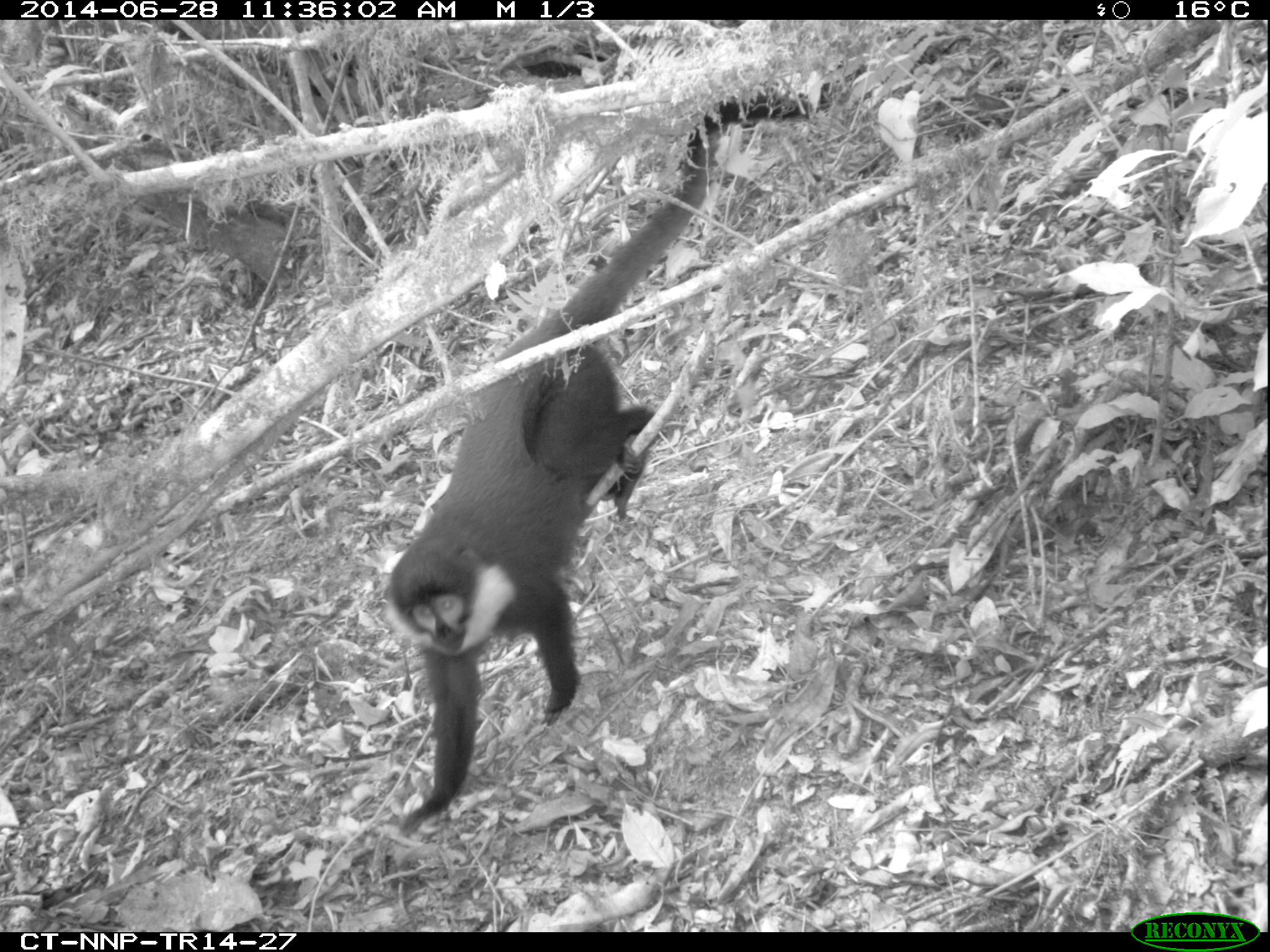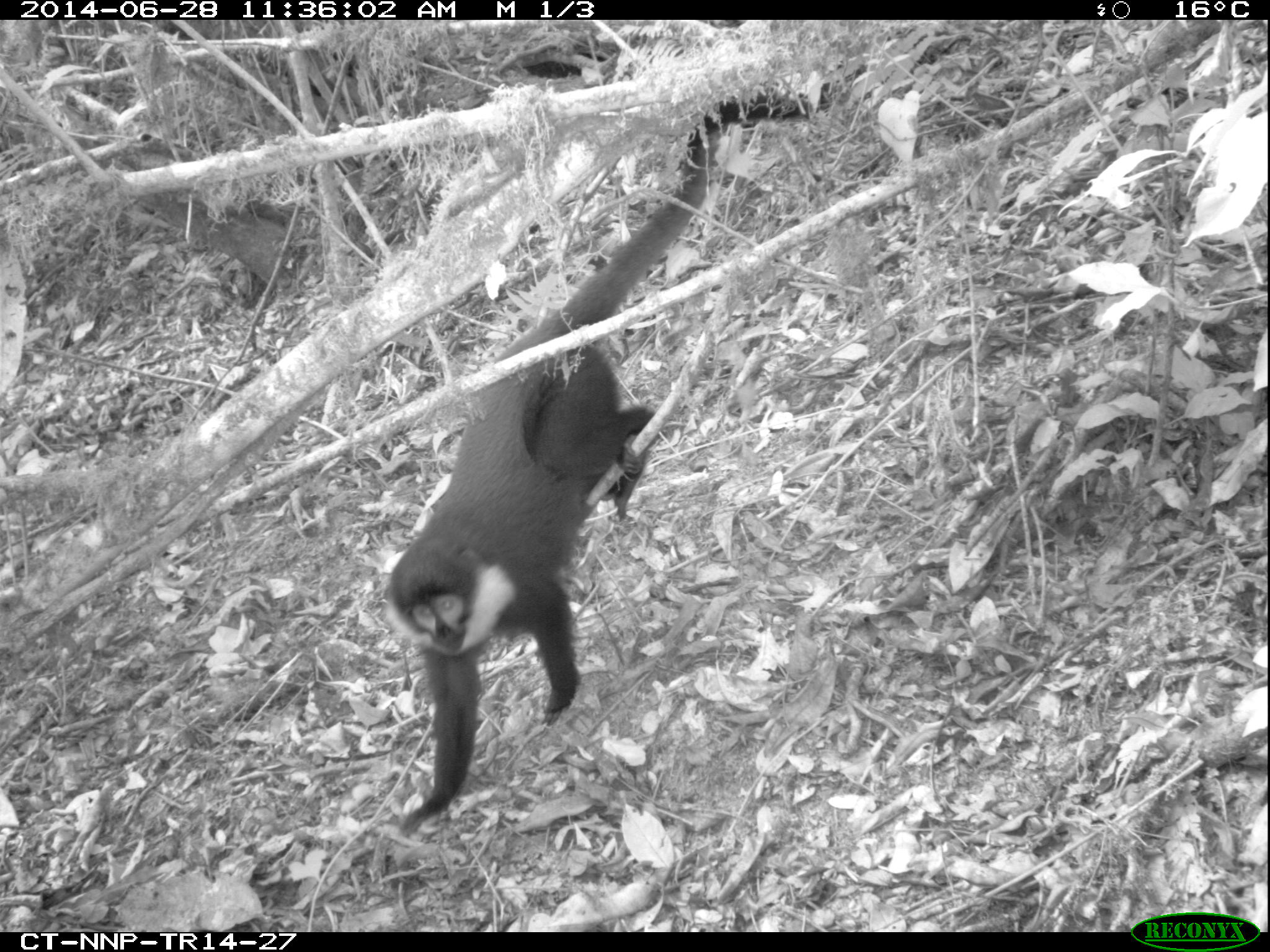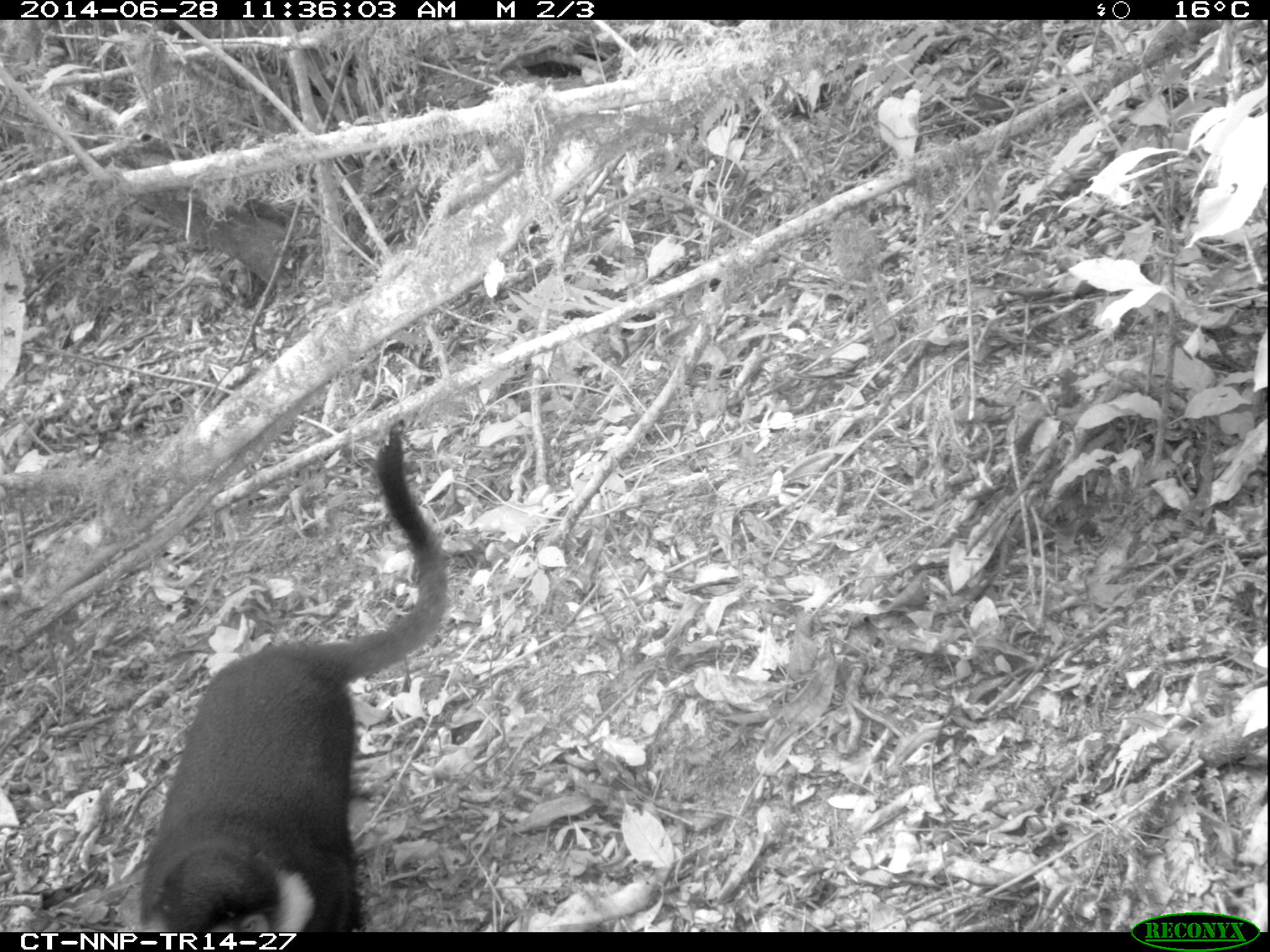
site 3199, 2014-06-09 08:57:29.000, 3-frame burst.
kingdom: Animalia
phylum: Chordata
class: Mammalia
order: Primates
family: Cercopithecidae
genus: Allochrocebus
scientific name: Allochrocebus lhoesti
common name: l'hoest's monkey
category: cercopithecus lhoesti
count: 1